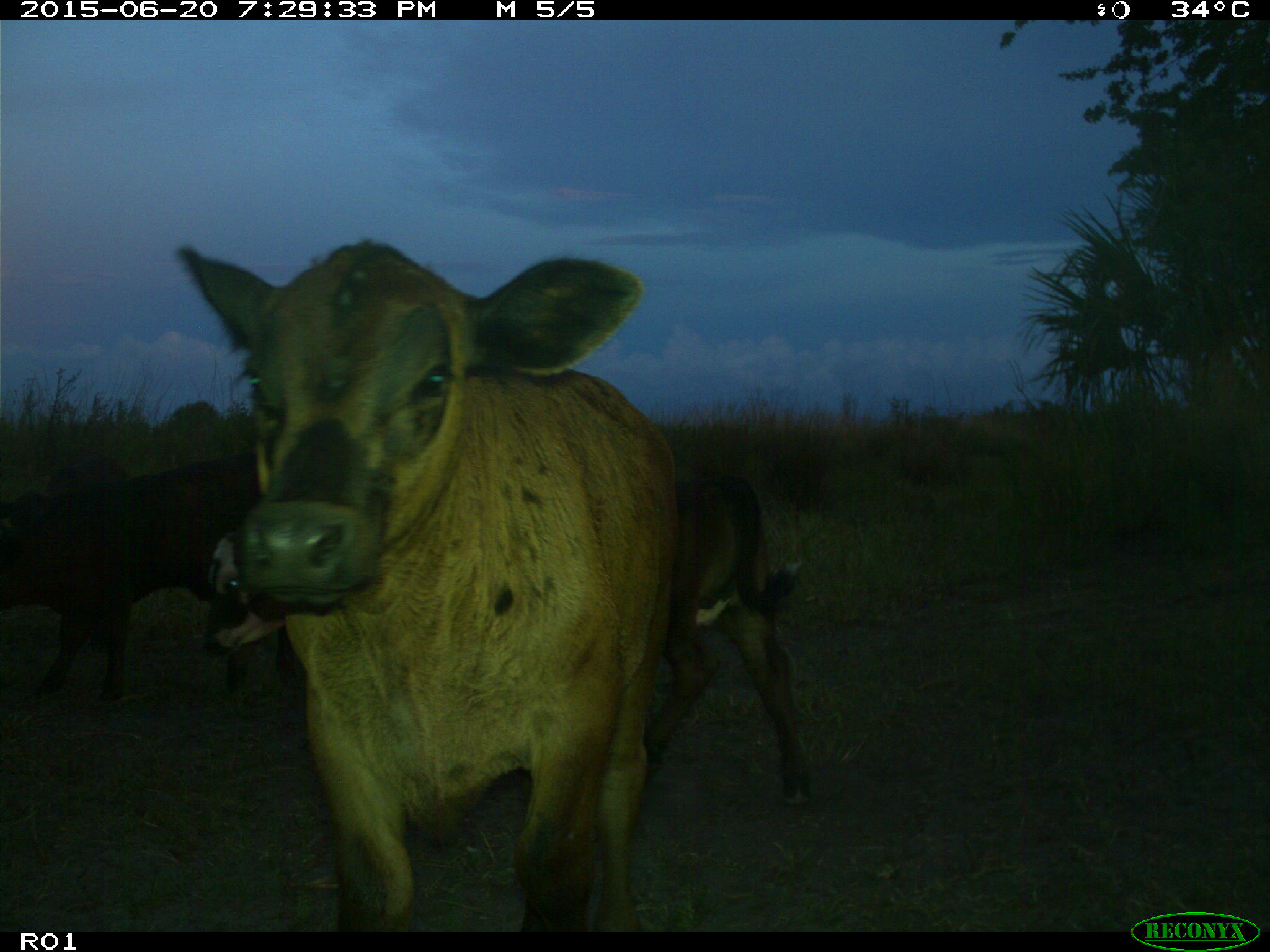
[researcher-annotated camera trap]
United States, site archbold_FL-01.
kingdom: Animalia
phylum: Chordata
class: Mammalia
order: Artiodactyla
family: Bovidae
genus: Bos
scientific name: Bos taurus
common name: domestic cow